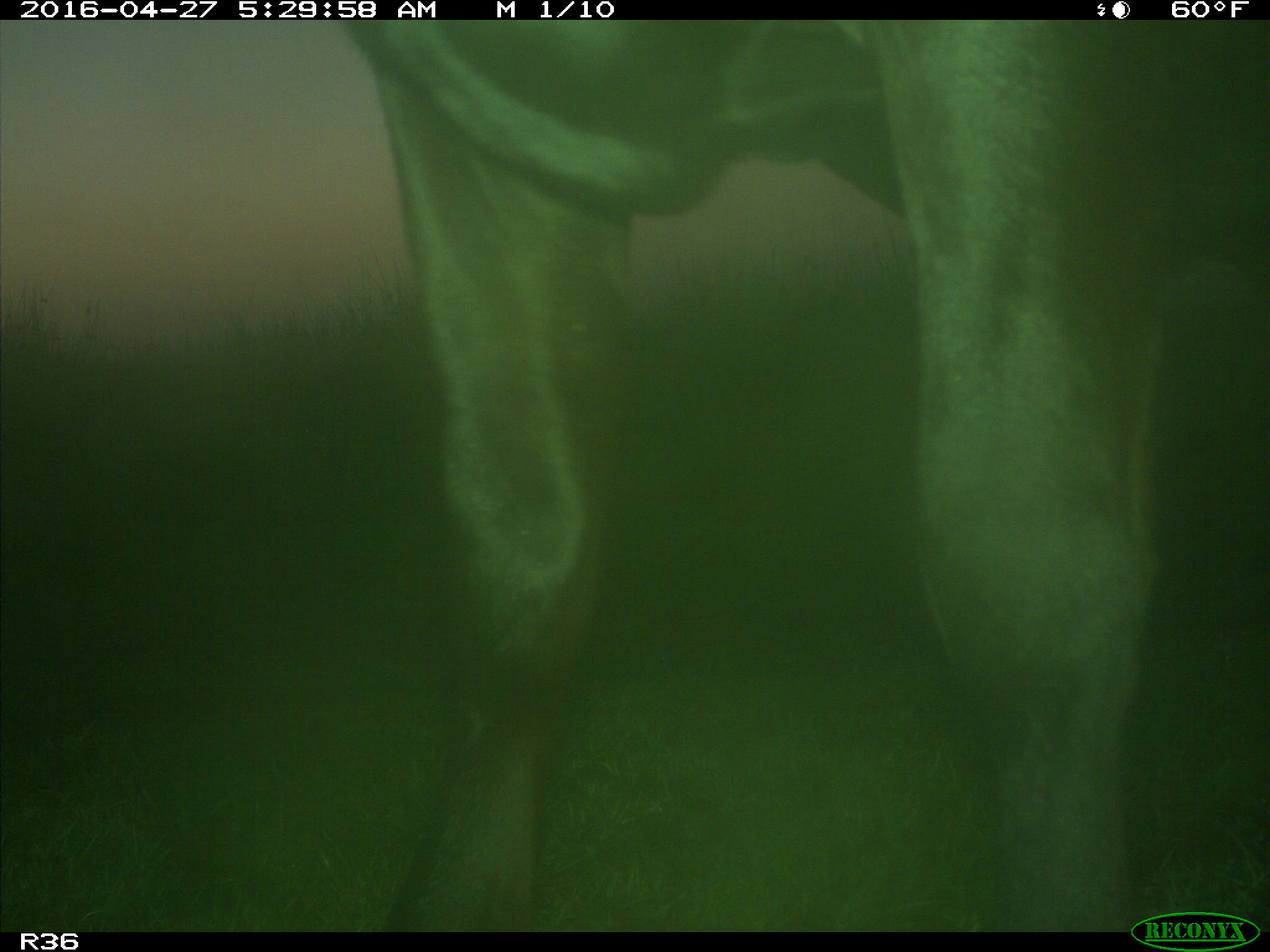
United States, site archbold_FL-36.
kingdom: Animalia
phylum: Chordata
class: Mammalia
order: Artiodactyla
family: Bovidae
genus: Bos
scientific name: Bos taurus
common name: domestic cow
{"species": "Bos taurus (domestic cow)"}